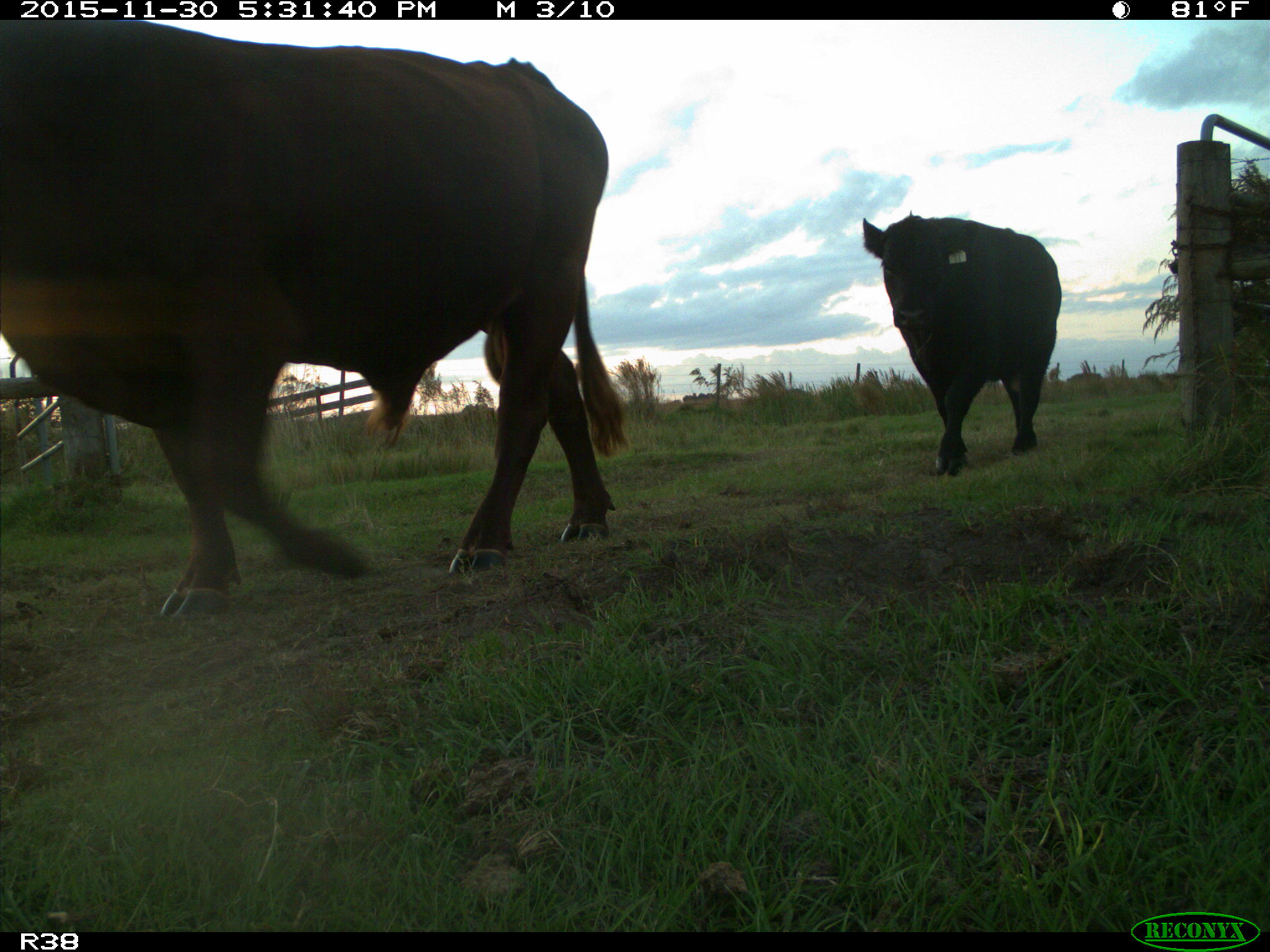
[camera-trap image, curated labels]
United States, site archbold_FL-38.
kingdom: Animalia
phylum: Chordata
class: Mammalia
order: Artiodactyla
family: Bovidae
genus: Bos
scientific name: Bos taurus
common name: domestic cow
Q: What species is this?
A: Bos taurus (domestic cow).